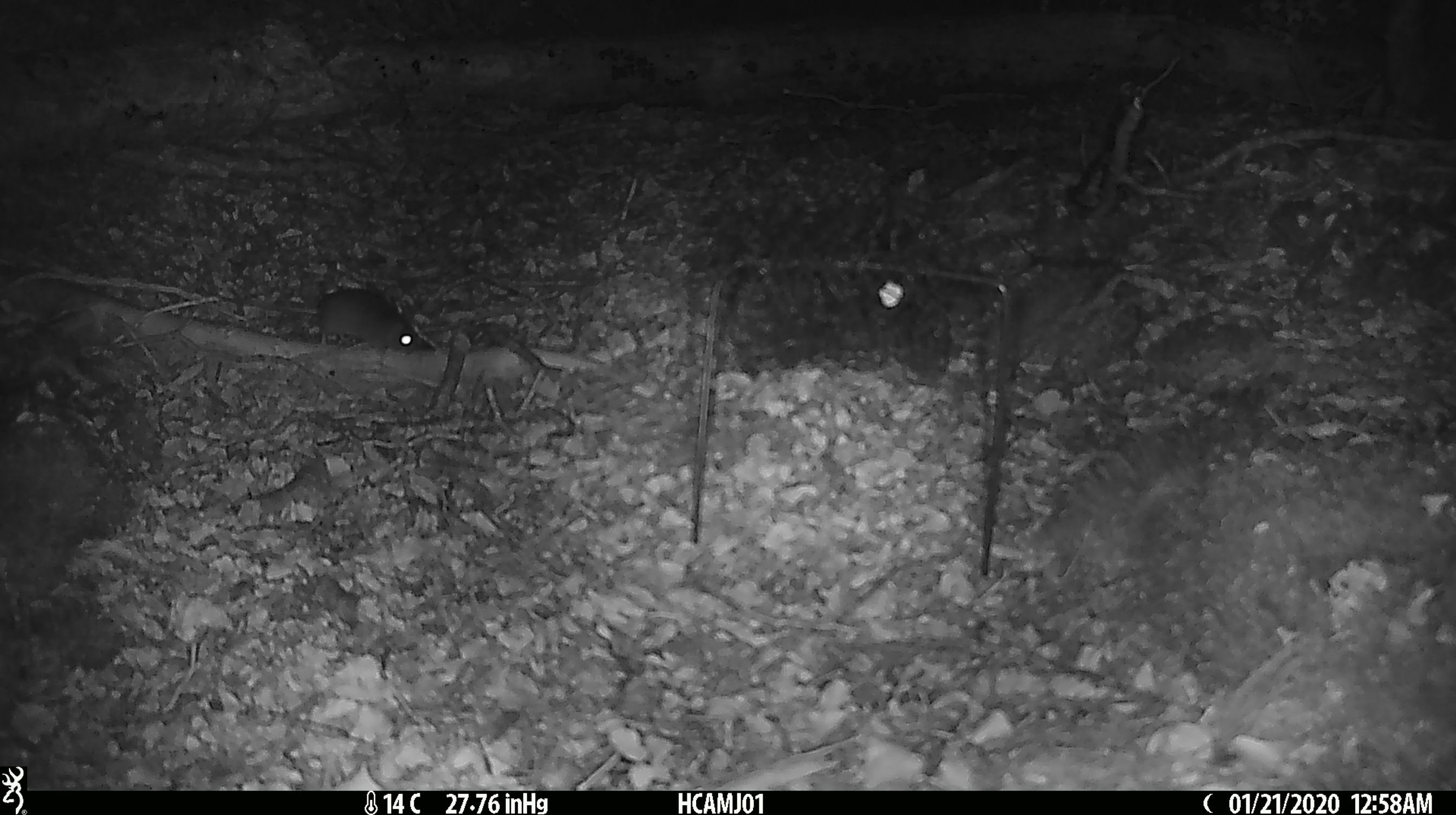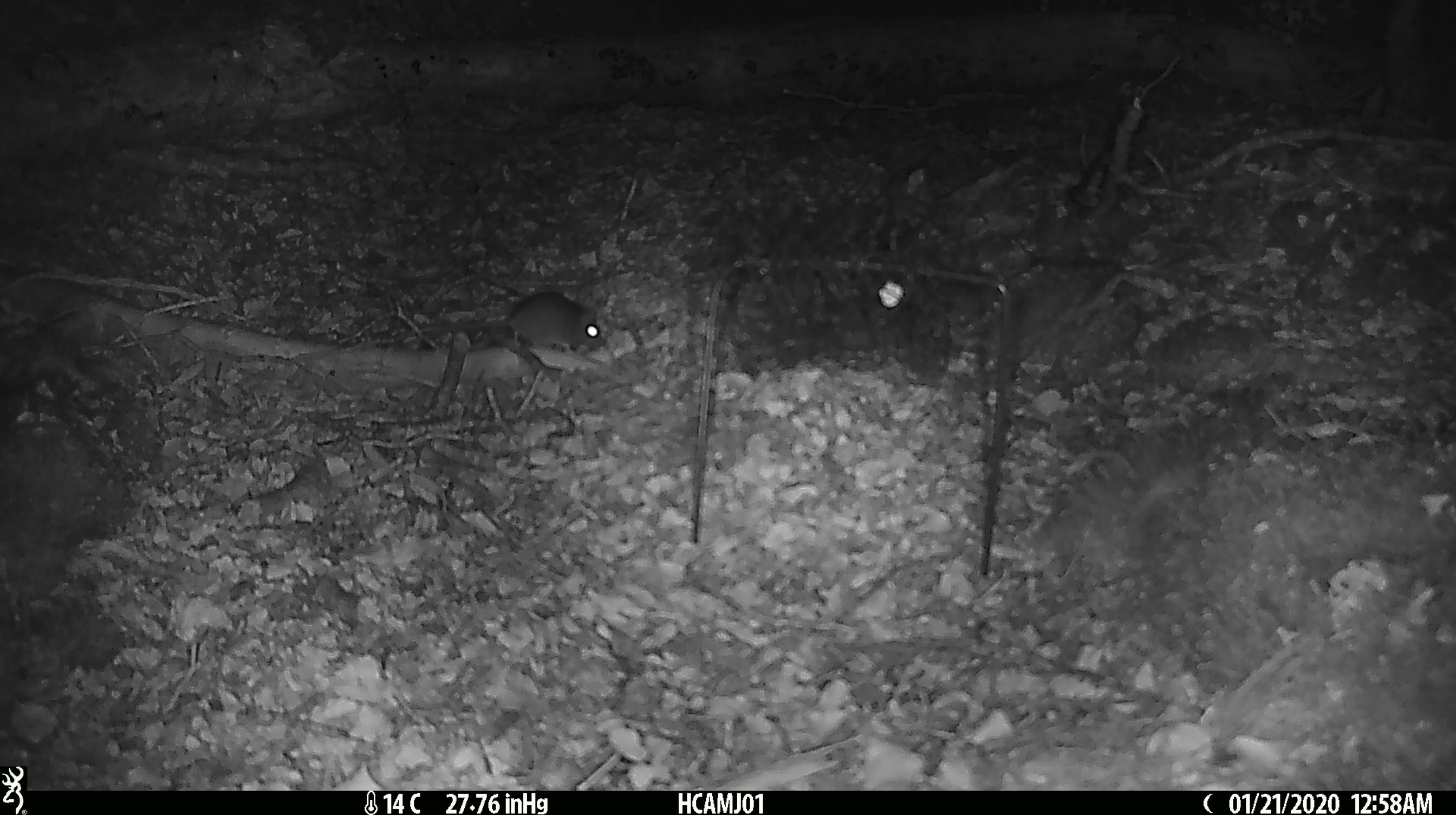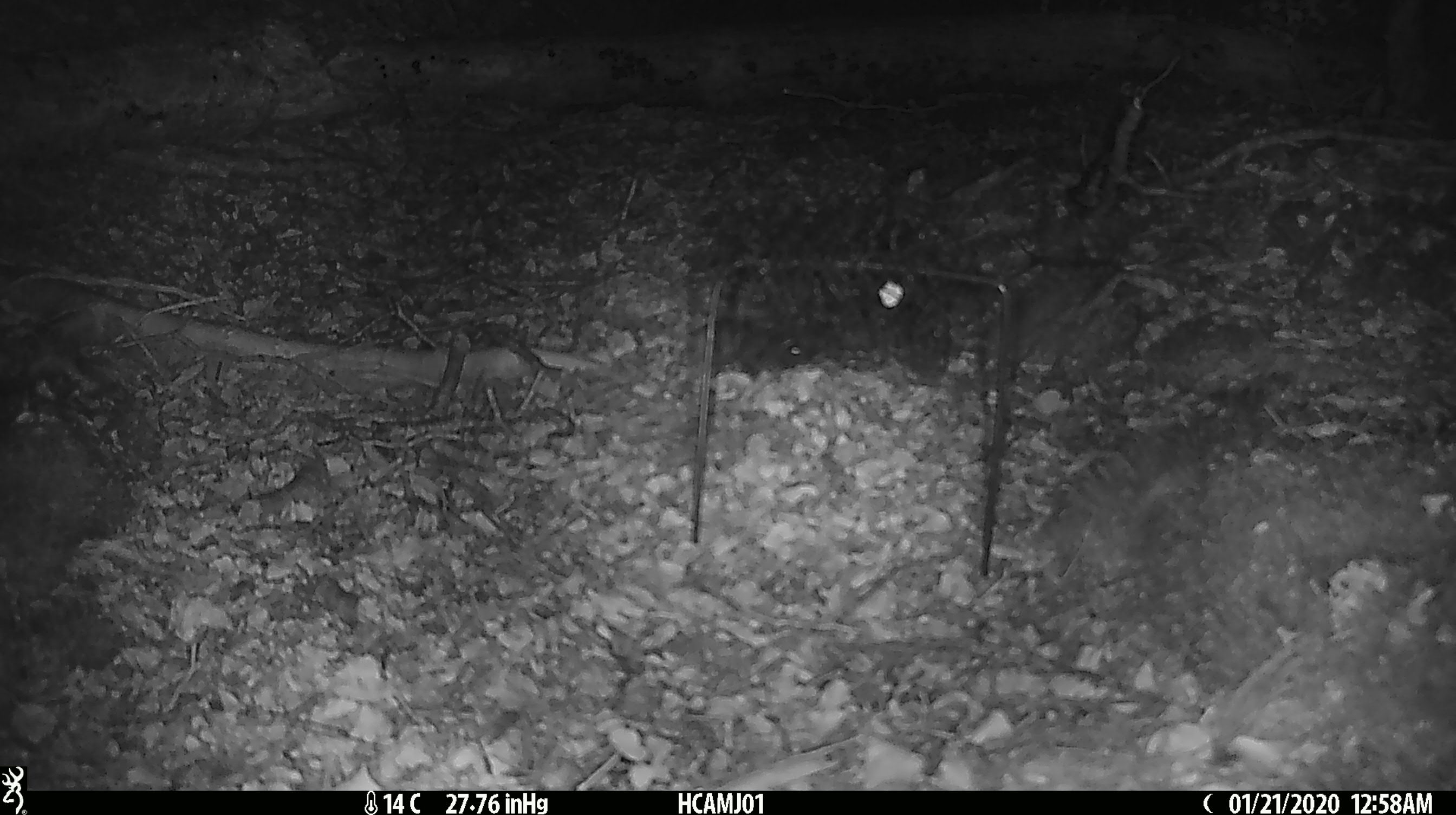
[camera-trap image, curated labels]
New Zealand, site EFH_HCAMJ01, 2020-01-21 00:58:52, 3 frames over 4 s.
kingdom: Animalia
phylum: Chordata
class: Mammalia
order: Rodentia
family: Muridae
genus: Mus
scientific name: Mus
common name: mouse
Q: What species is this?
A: Mouse (Mus).